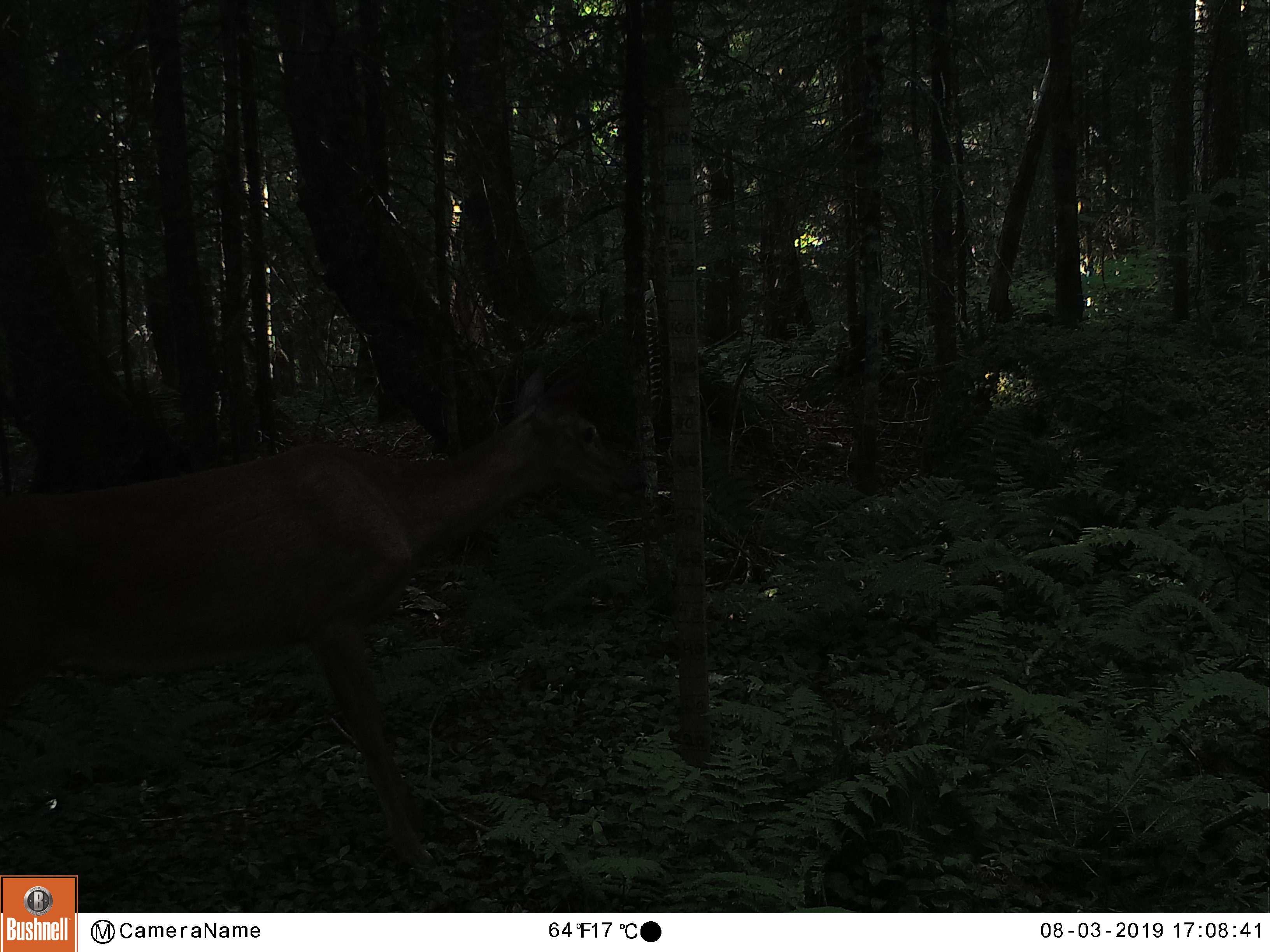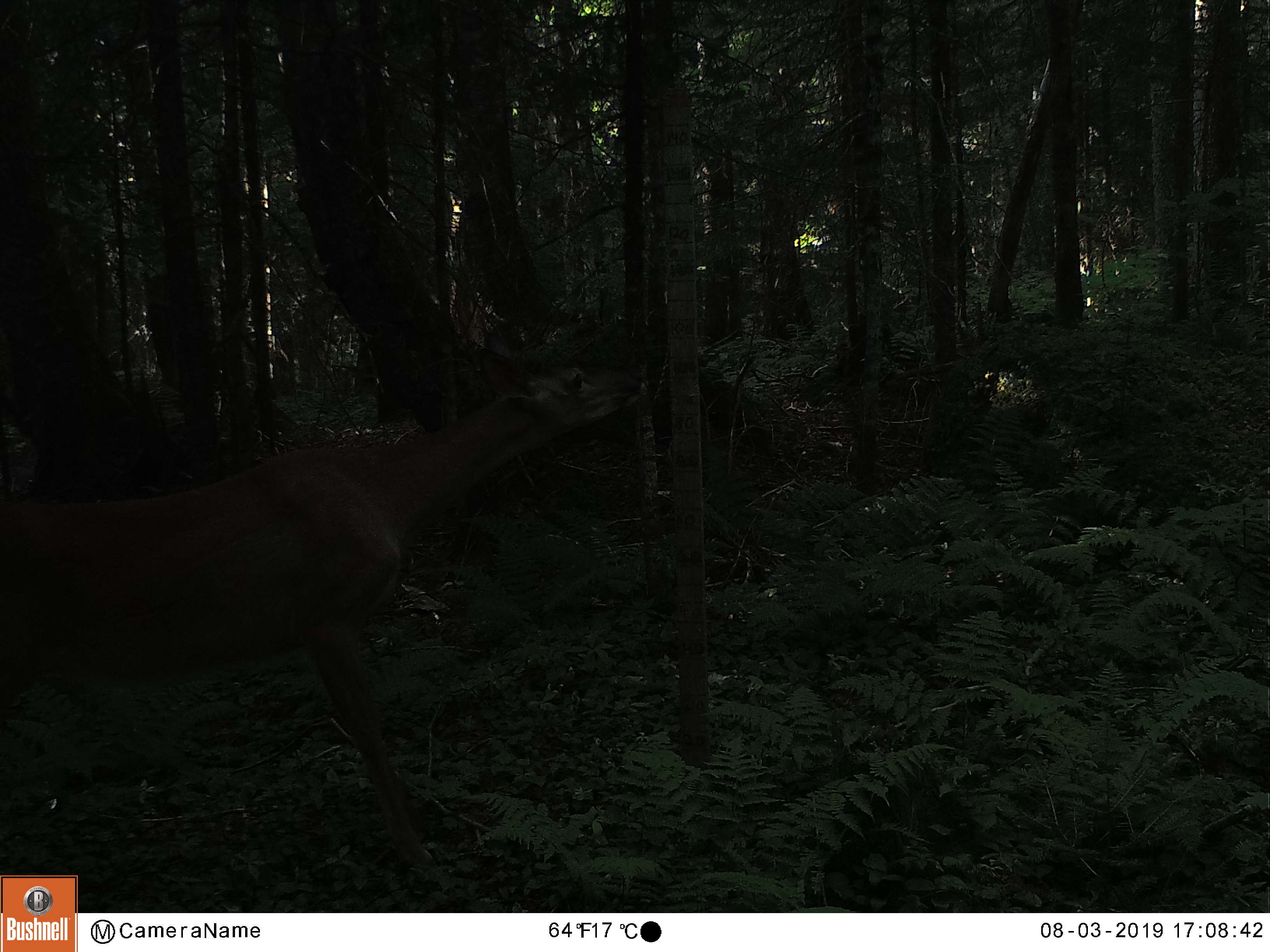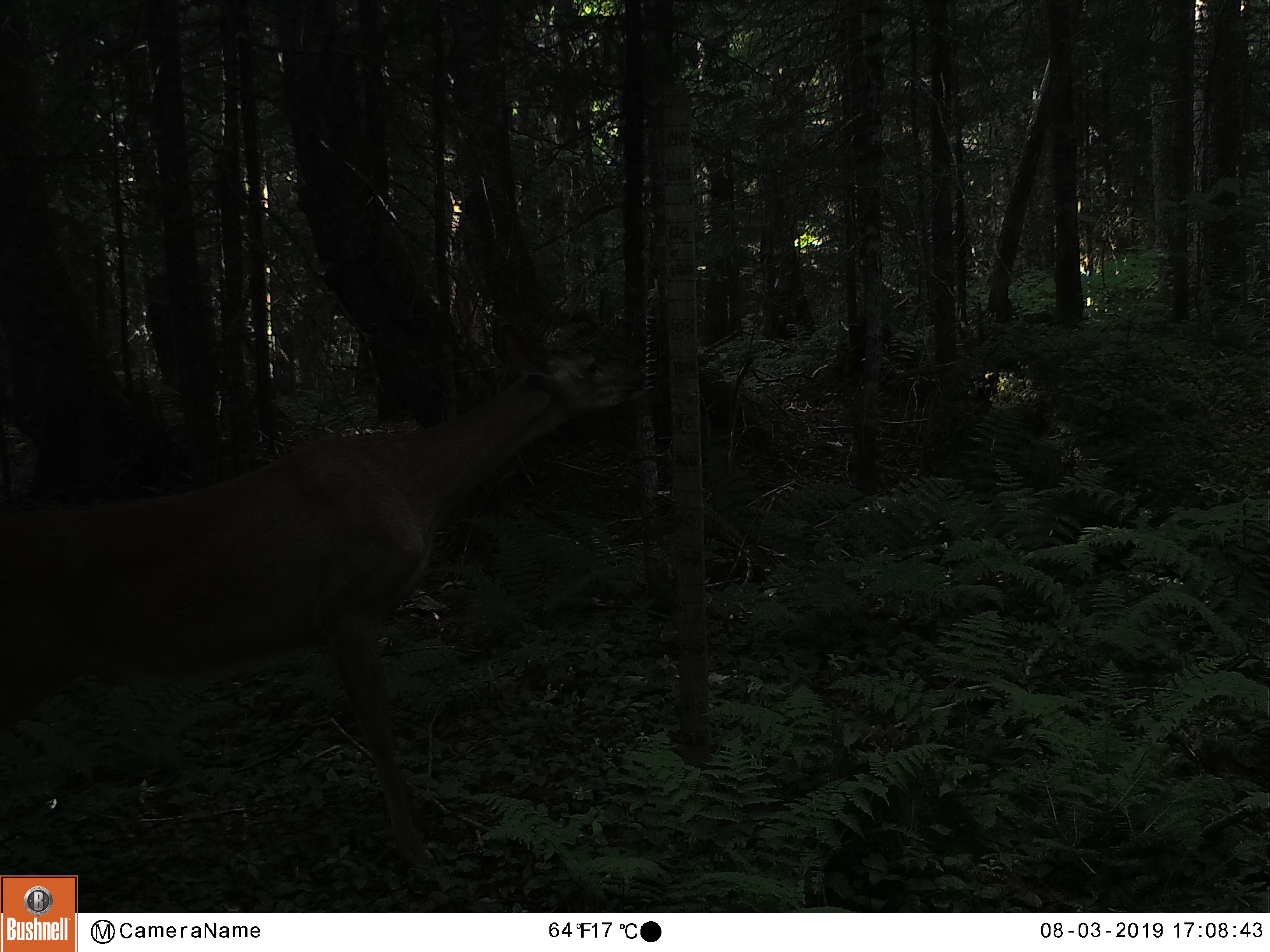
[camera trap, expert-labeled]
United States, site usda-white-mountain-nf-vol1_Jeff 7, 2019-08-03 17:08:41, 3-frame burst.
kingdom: Animalia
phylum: Chordata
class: Mammalia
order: Artiodactyla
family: Cervidae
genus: Odocoileus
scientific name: Odocoileus virginianus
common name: white-tailed deer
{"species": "white-tailed deer (Odocoileus virginianus)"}